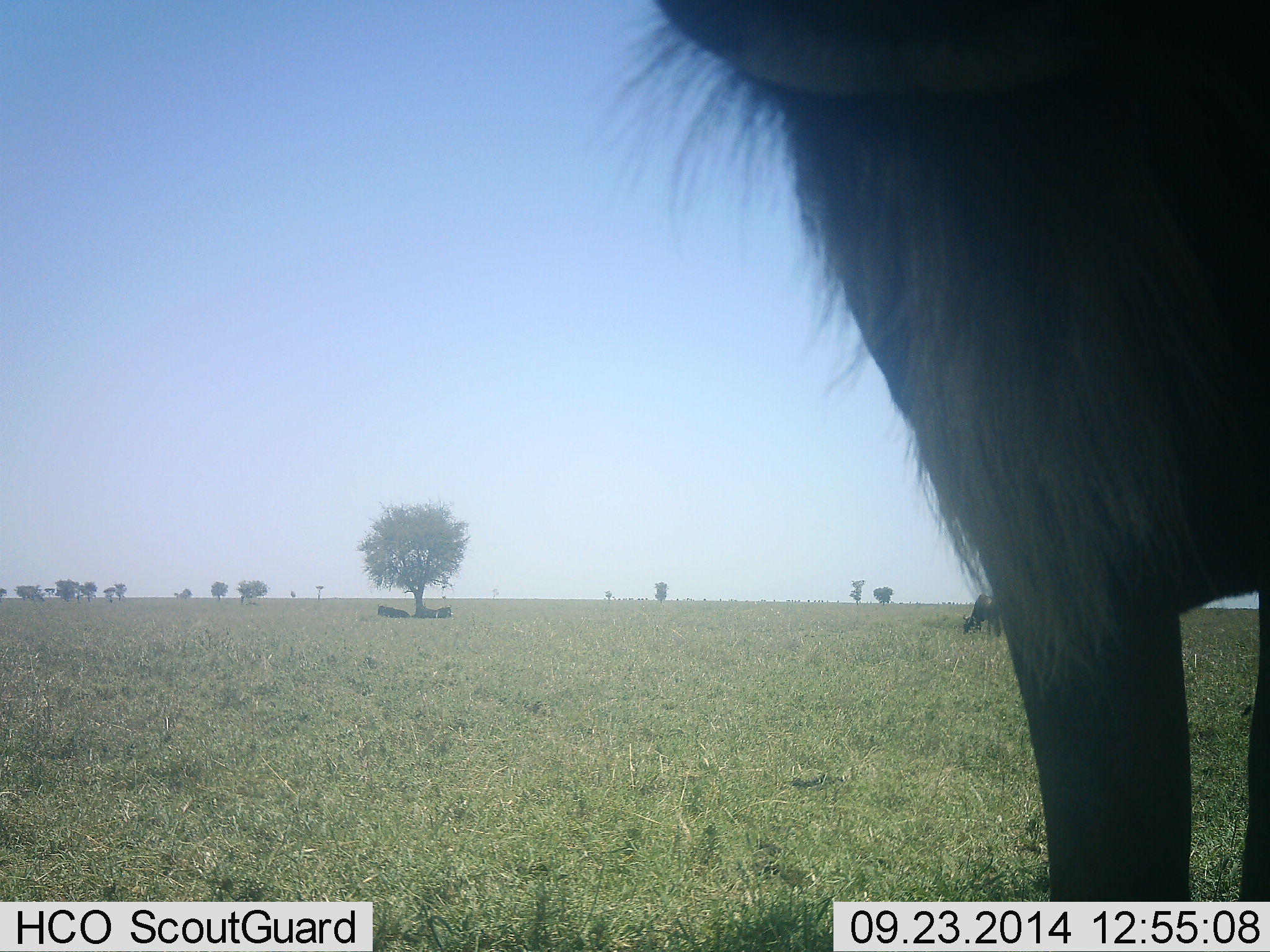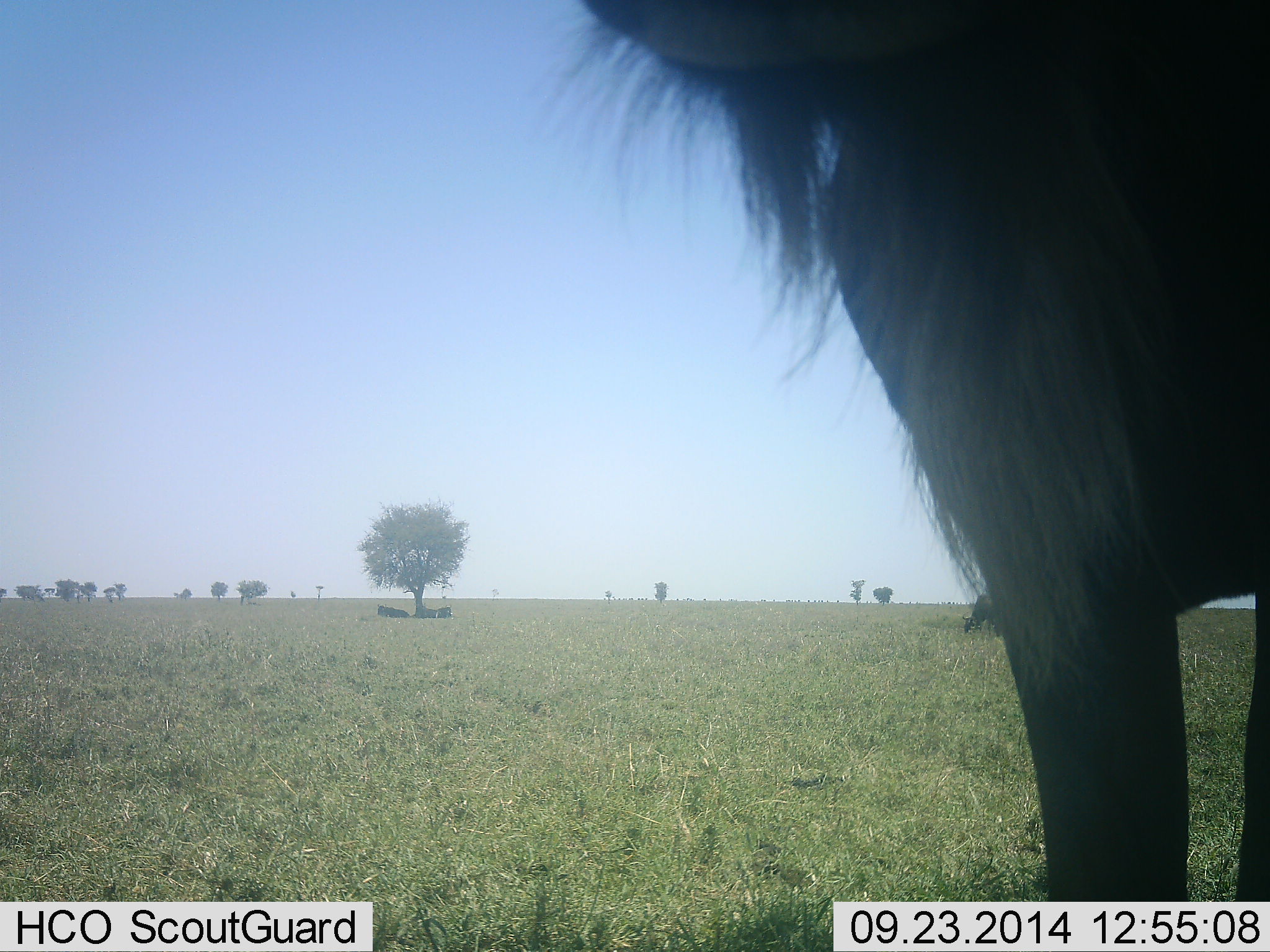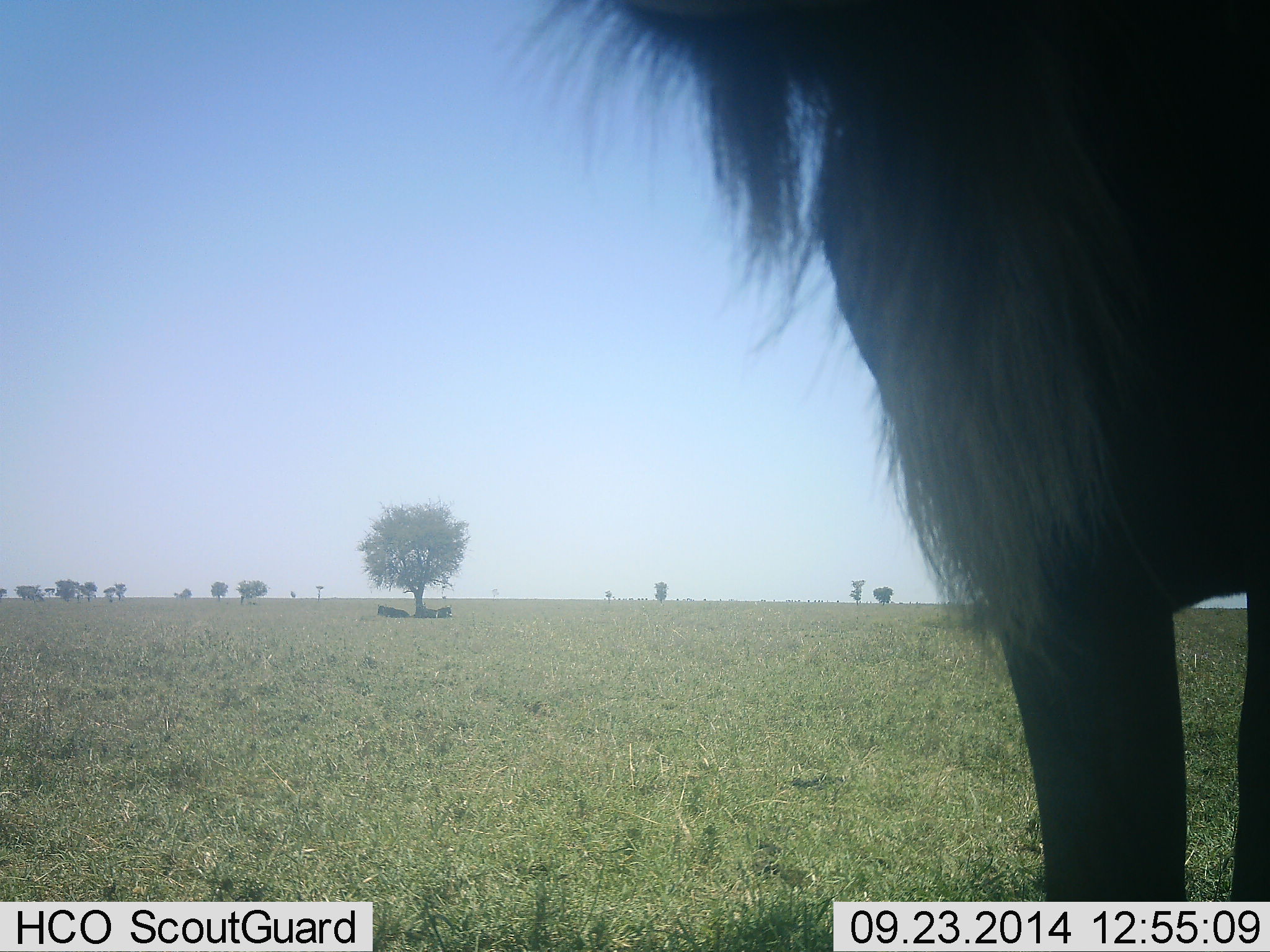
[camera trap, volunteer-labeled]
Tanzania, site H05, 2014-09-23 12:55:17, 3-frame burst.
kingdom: Animalia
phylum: Chordata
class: Mammalia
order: Artiodactyla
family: Bovidae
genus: Connochaetes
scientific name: Connochaetes taurinus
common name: blue wildebeest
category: wildebeest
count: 2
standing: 100%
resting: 30%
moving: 0%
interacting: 0%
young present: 0%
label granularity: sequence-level